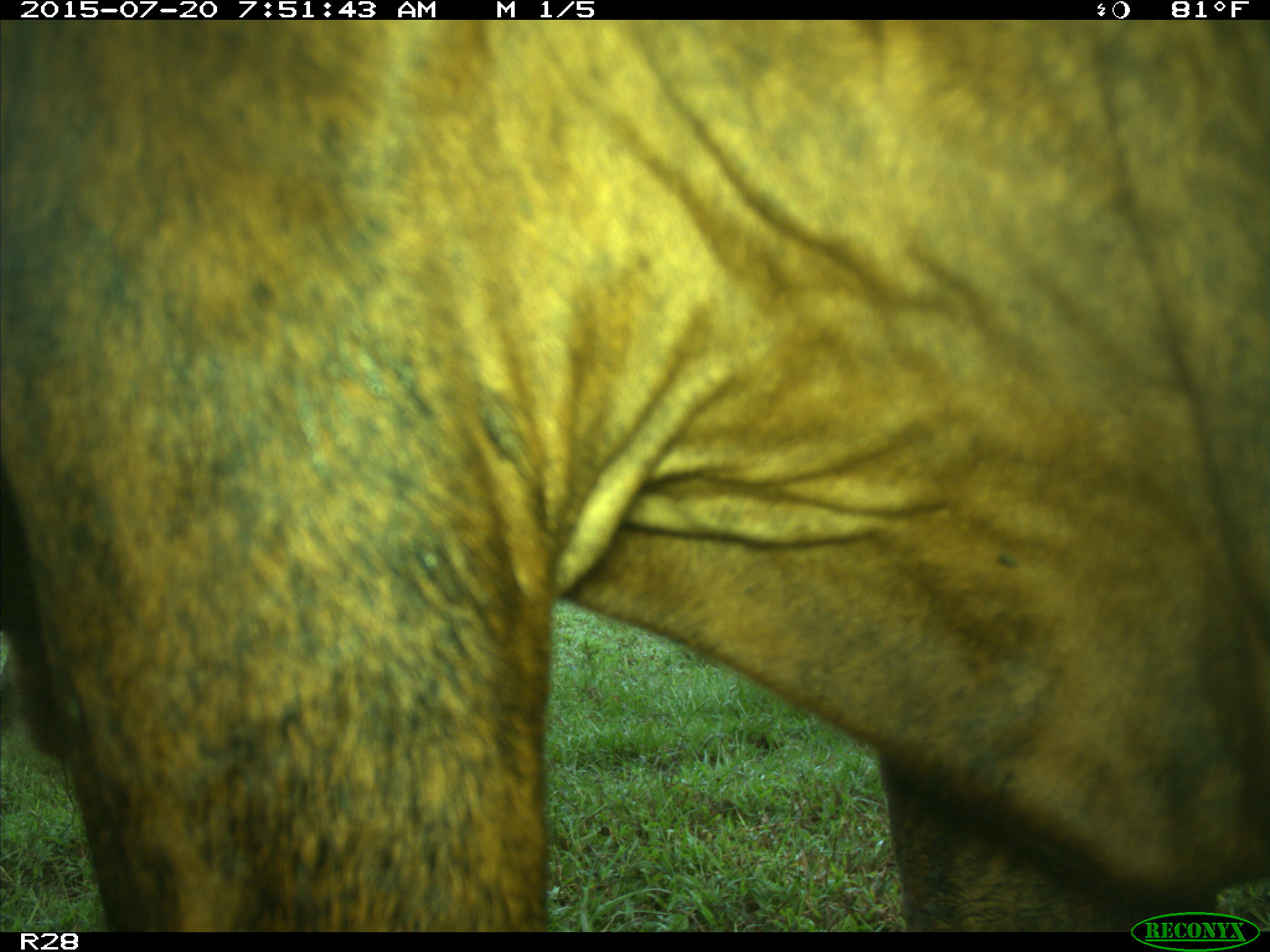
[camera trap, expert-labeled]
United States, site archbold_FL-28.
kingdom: Animalia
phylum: Chordata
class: Mammalia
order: Artiodactyla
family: Bovidae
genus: Bos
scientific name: Bos taurus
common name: domestic cow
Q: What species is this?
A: Bos taurus (domestic cow).